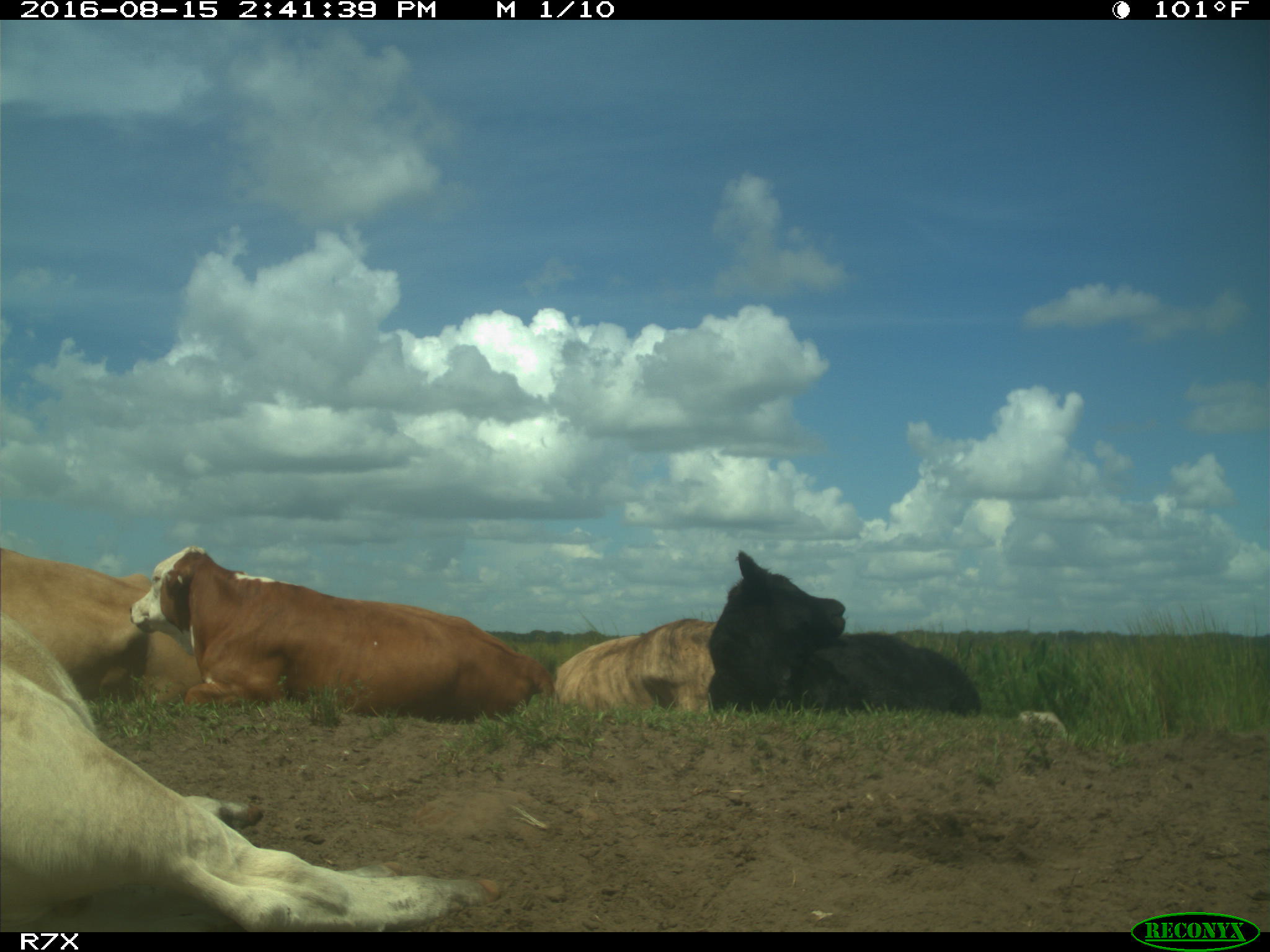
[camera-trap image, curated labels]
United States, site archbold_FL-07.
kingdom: Animalia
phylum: Chordata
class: Mammalia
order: Artiodactyla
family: Bovidae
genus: Bos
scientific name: Bos taurus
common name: domestic cow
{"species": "Bos taurus (domestic cow)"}